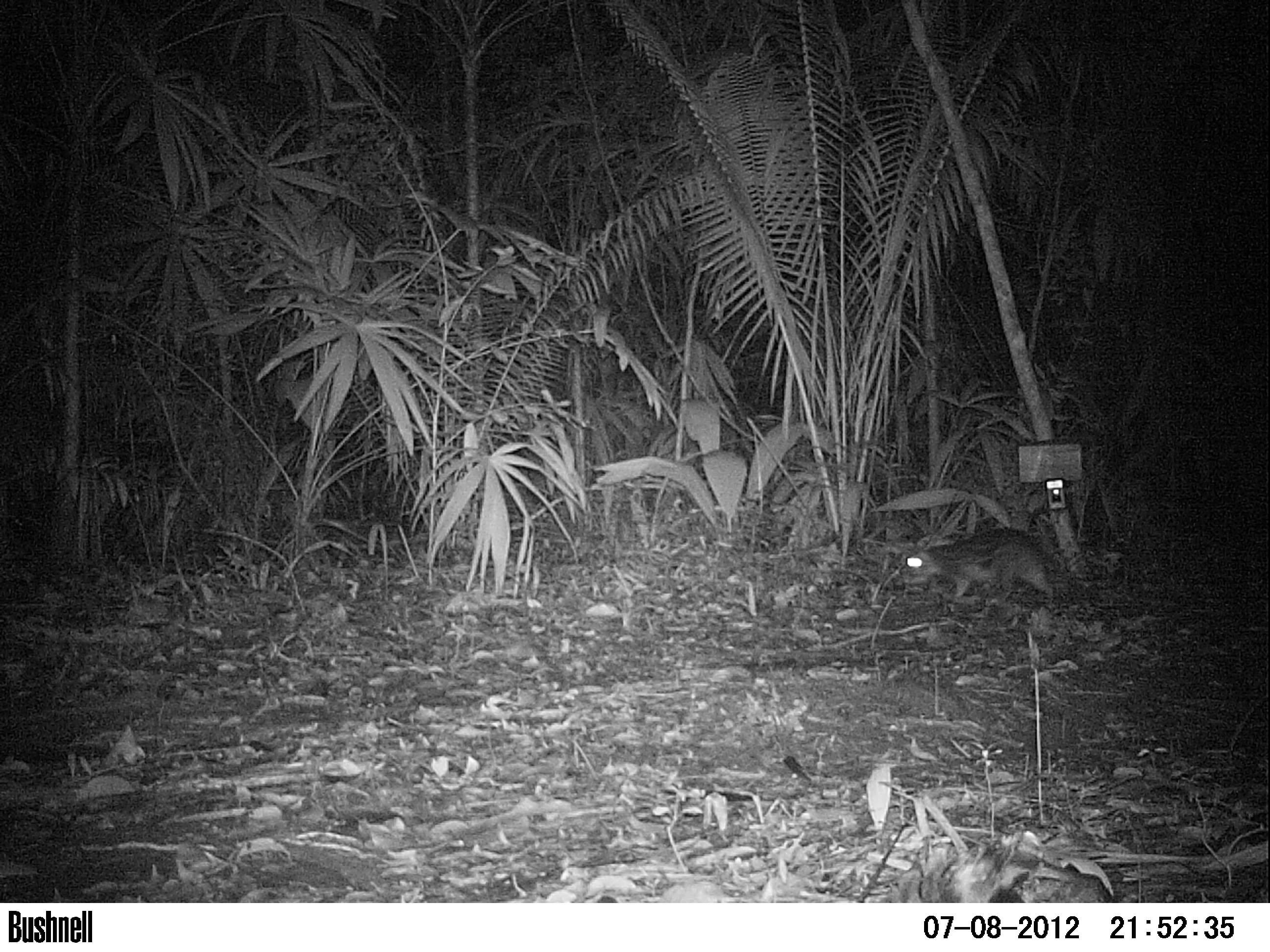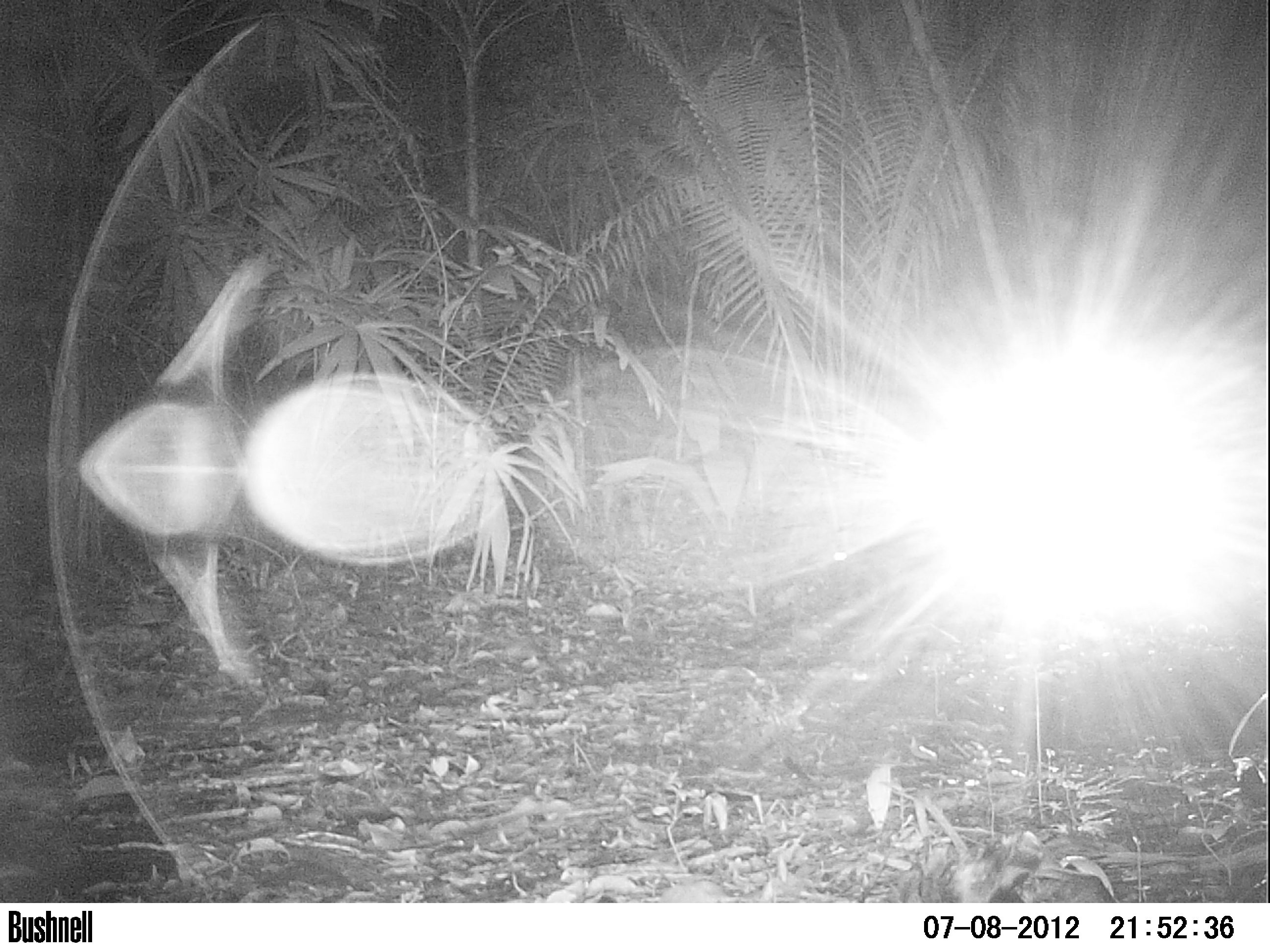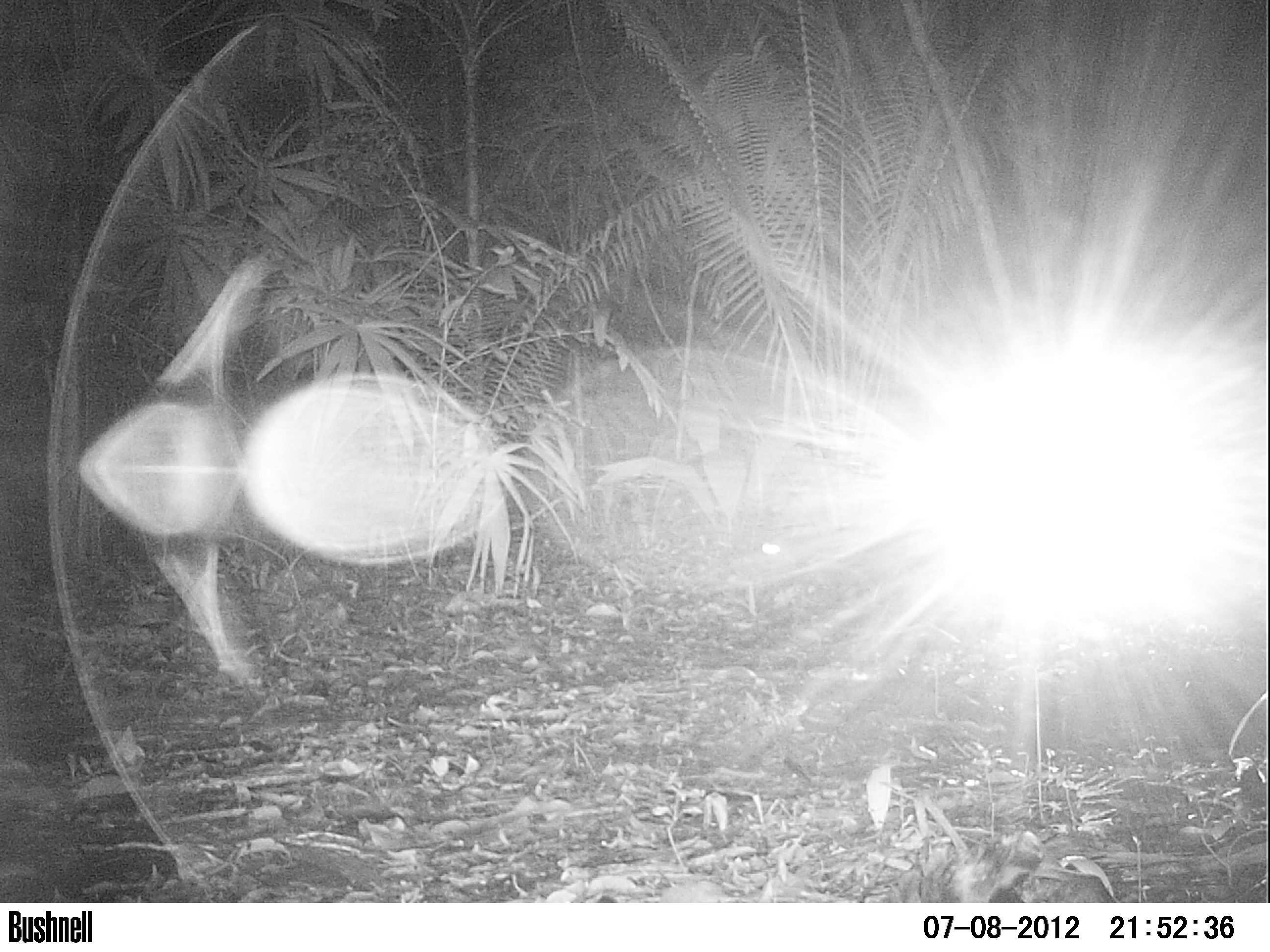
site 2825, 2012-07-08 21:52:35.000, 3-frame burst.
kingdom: Animalia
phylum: Chordata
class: Mammalia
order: Rodentia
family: Cuniculidae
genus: Cuniculus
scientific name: Cuniculus paca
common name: spotted paca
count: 1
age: adult